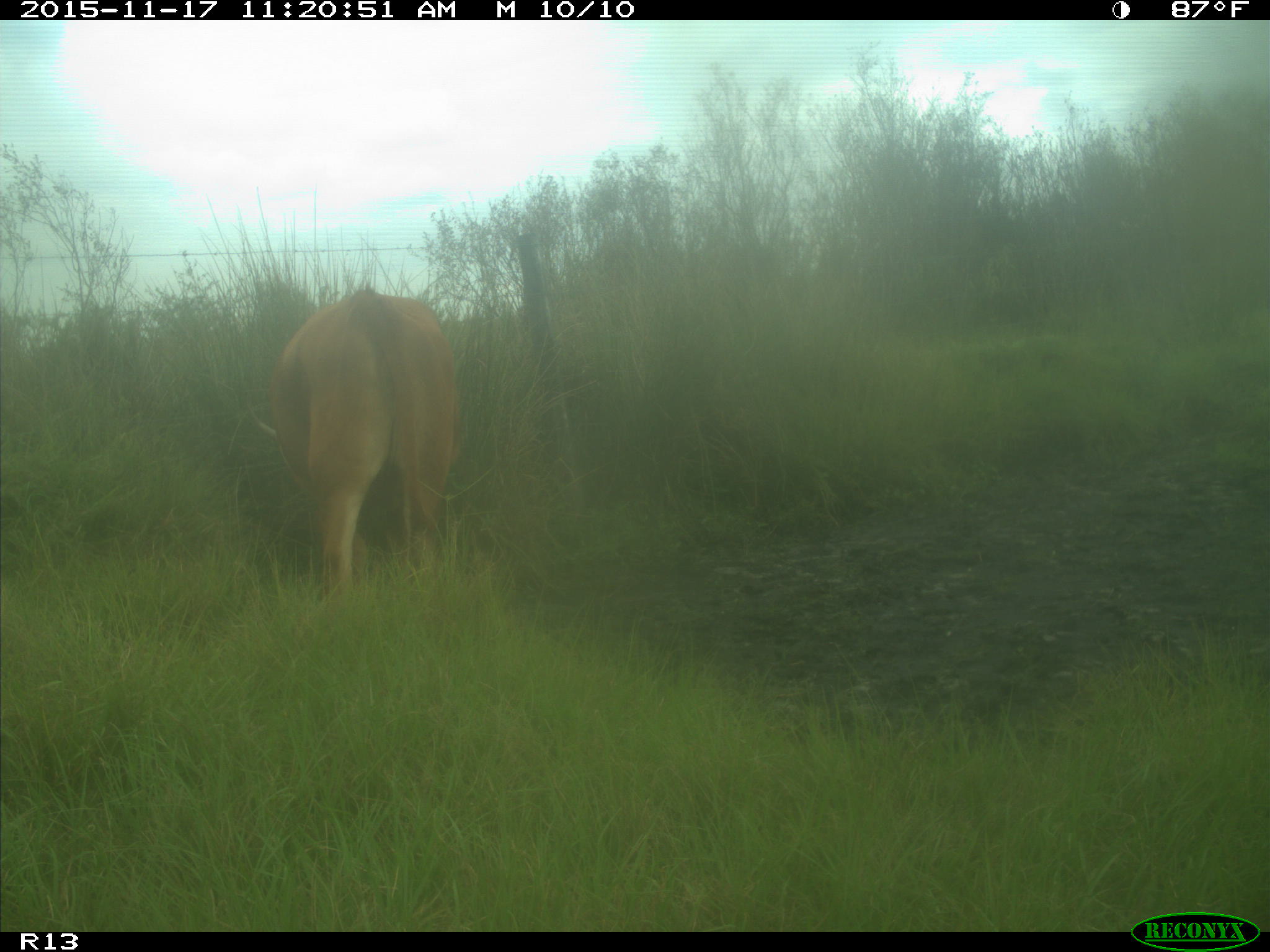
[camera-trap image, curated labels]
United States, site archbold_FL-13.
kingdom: Animalia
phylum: Chordata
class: Mammalia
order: Artiodactyla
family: Bovidae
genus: Bos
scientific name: Bos taurus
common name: domestic cow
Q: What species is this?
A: Bos taurus (domestic cow).